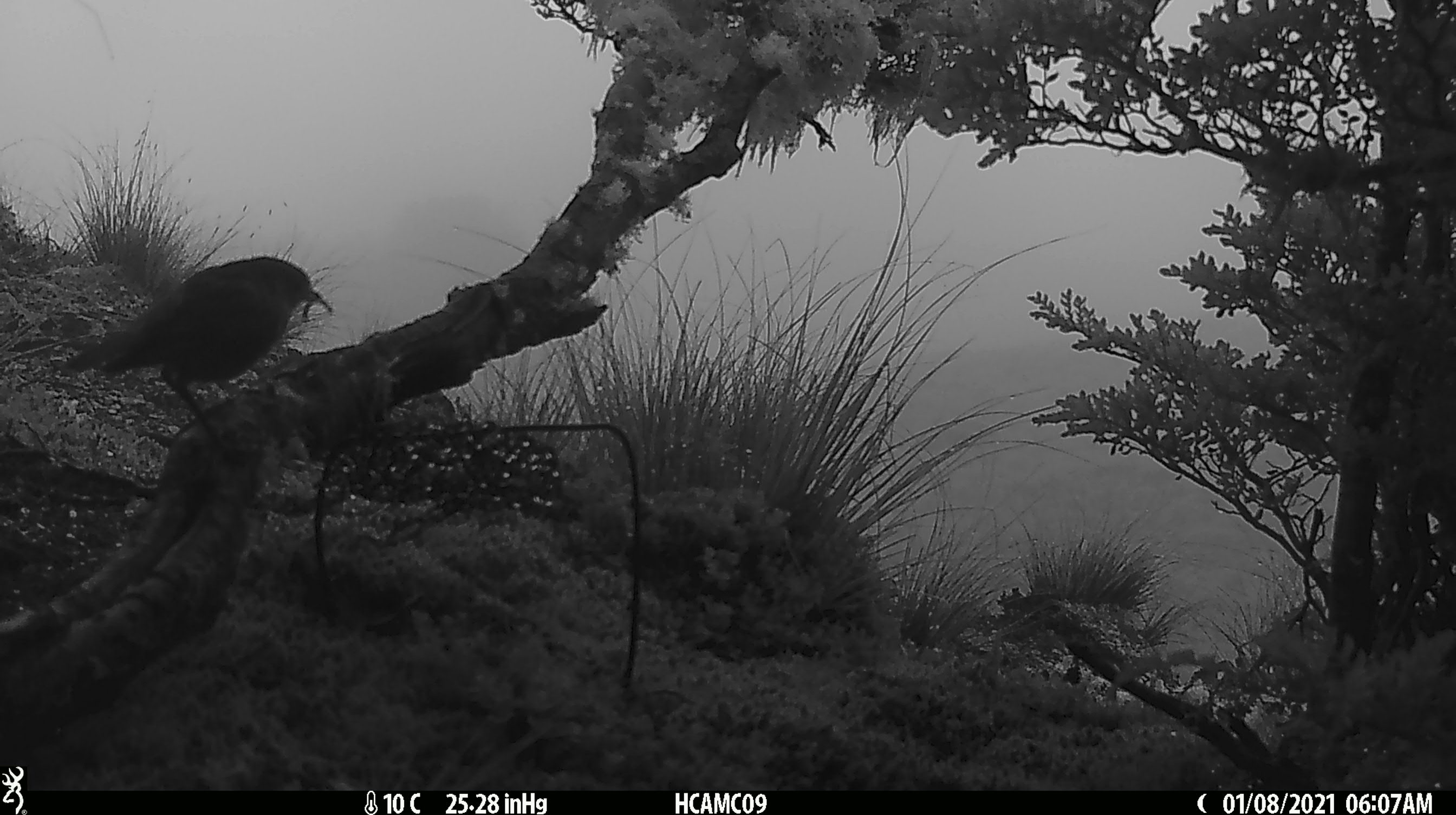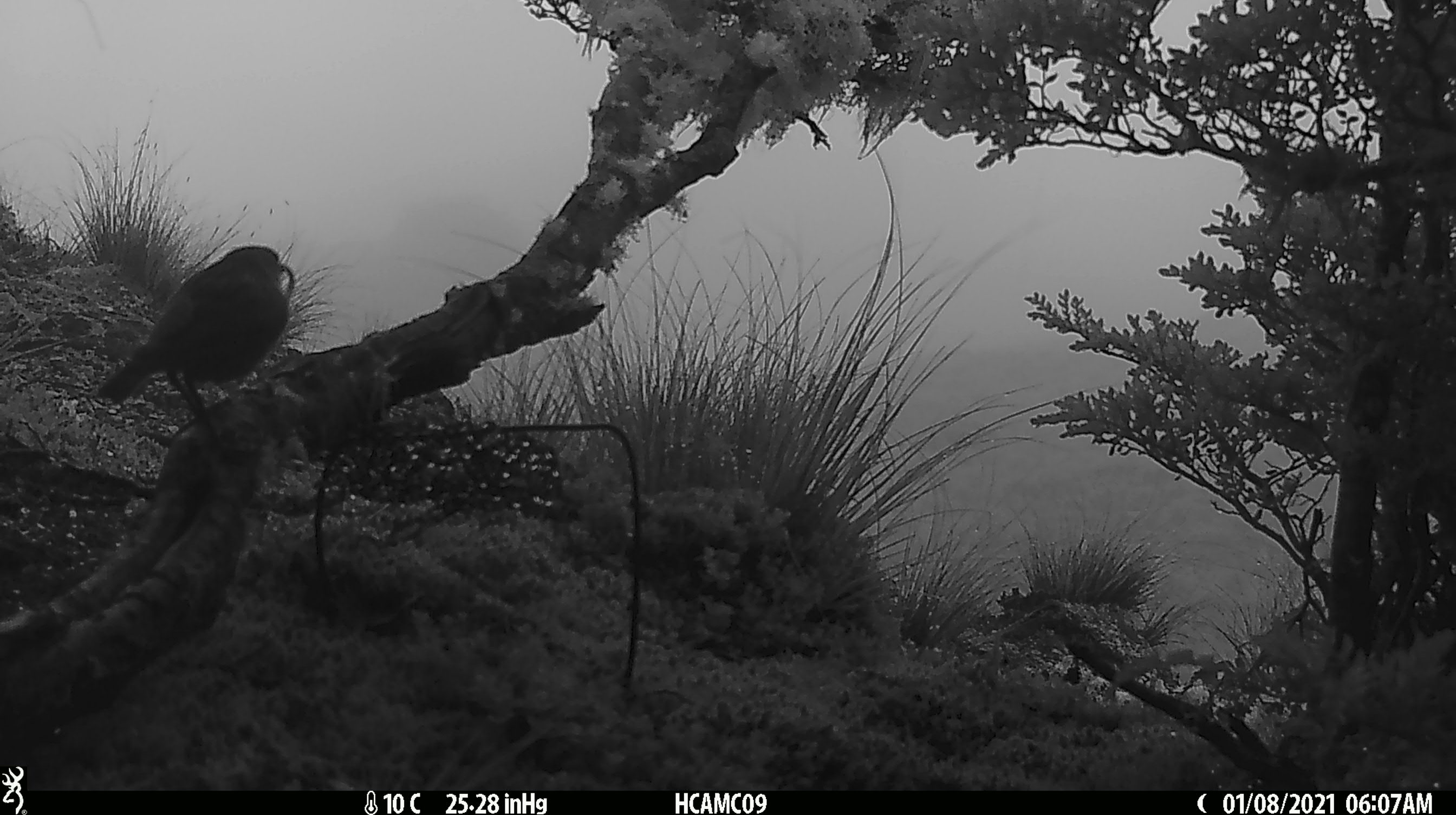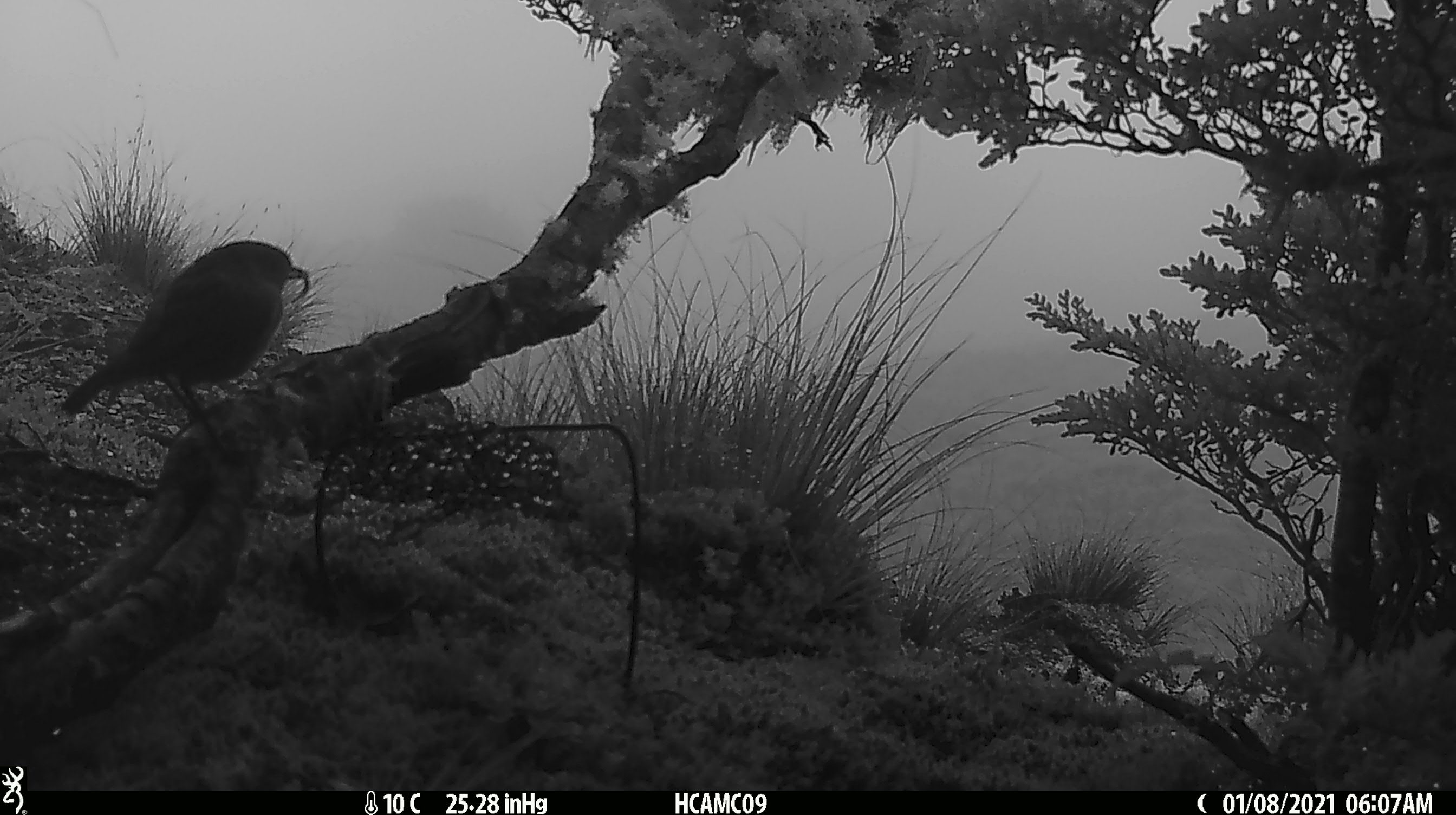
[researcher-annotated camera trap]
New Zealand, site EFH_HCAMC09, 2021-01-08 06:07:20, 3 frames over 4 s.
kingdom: Animalia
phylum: Chordata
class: Aves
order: Passeriformes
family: Petroicidae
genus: Petroica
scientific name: Petroica australis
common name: new zealand robin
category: robin